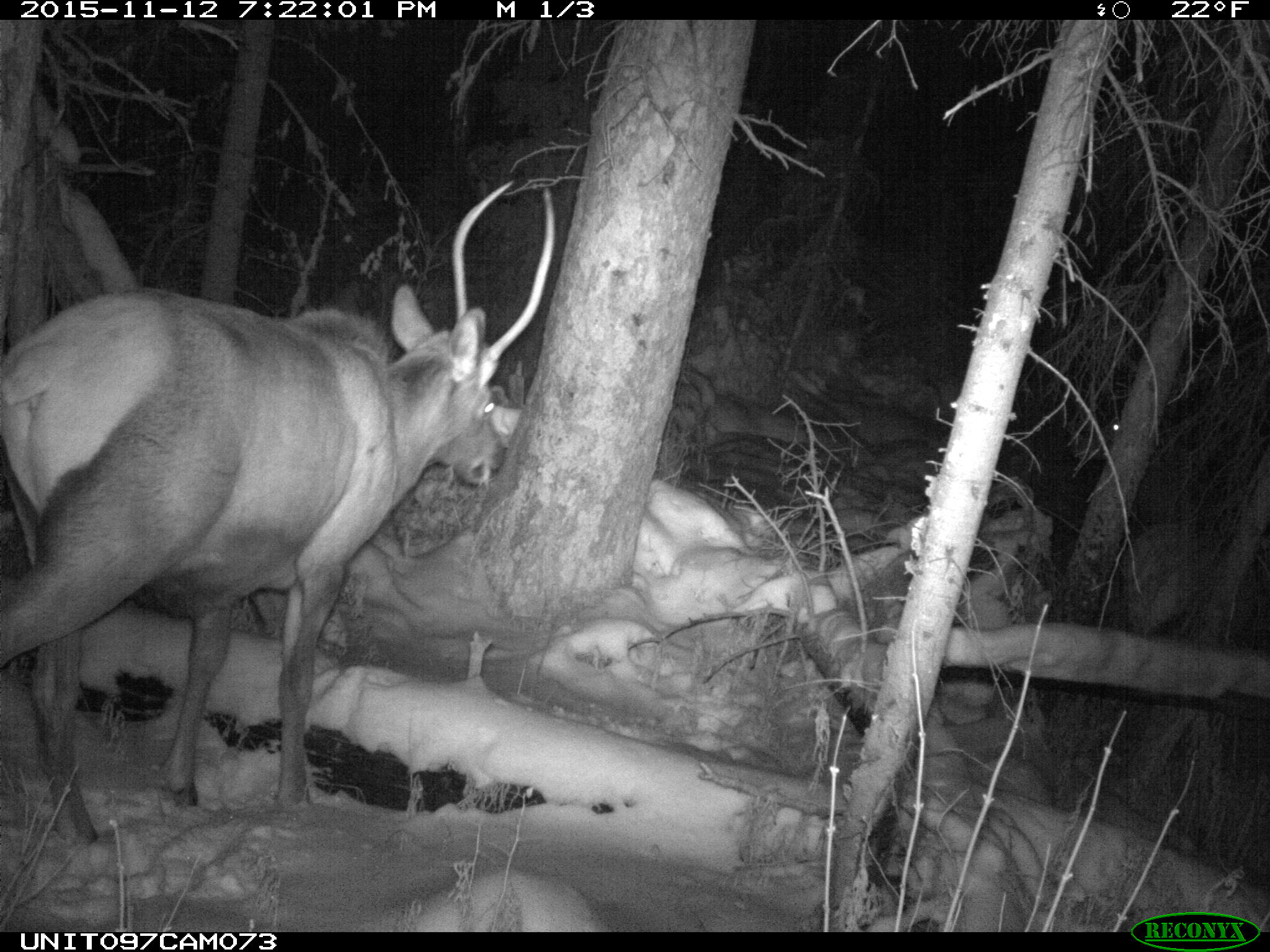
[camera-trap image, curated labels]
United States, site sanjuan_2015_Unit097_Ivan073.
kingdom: Animalia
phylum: Chordata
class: Mammalia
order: Artiodactyla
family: Cervidae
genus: Cervus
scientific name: Cervus elaphus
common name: red deer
Cervus elaphus (red deer).